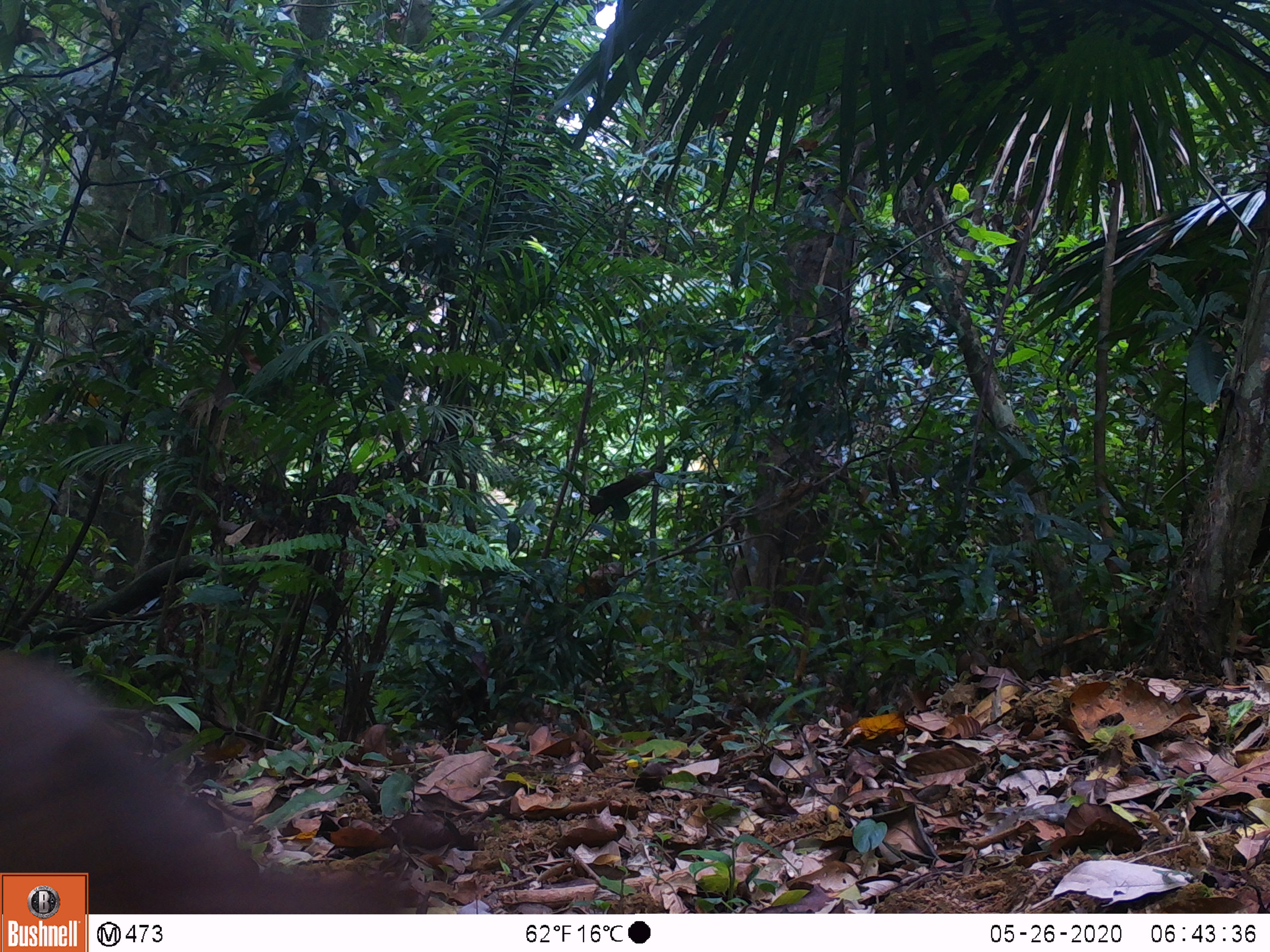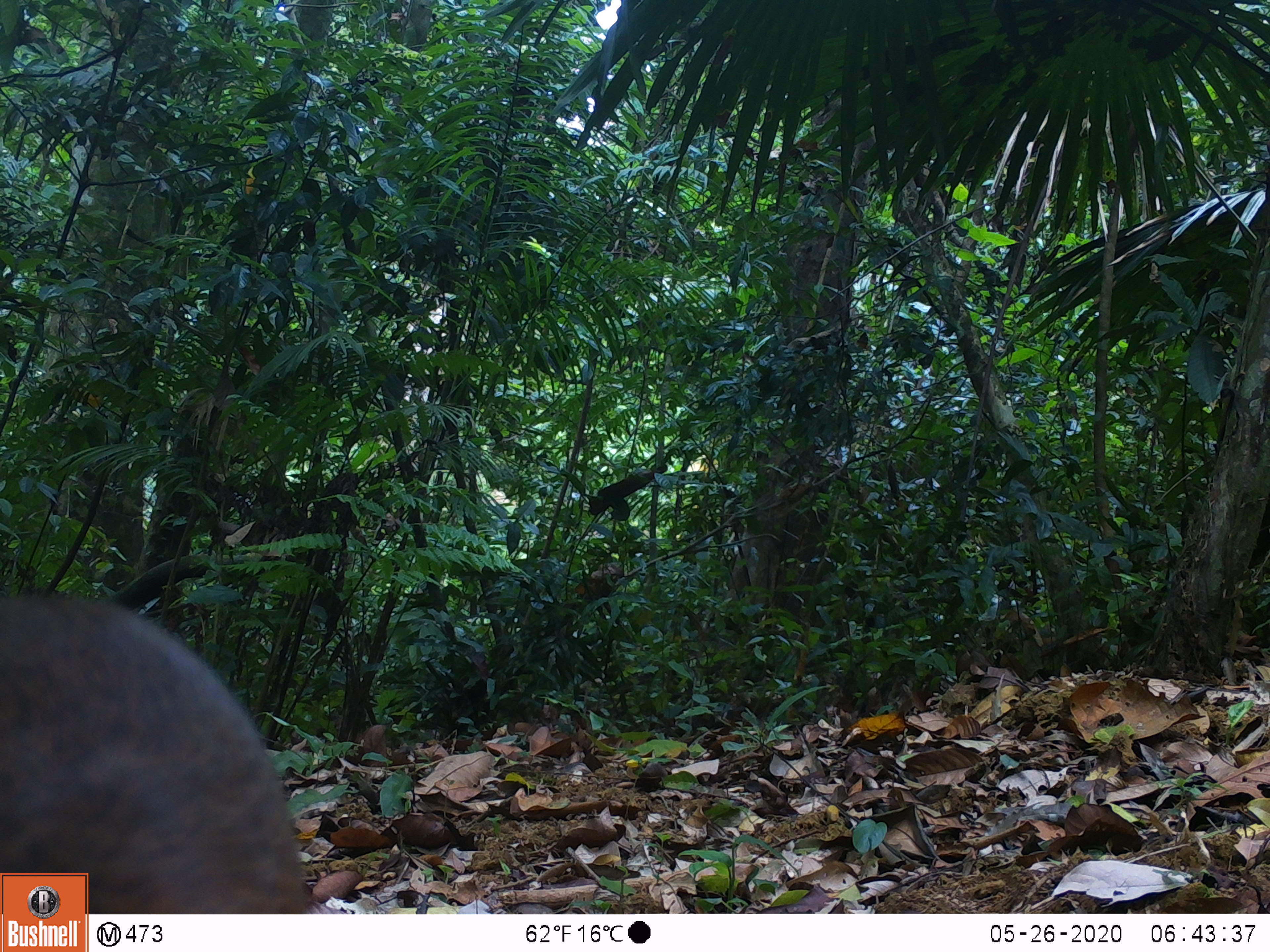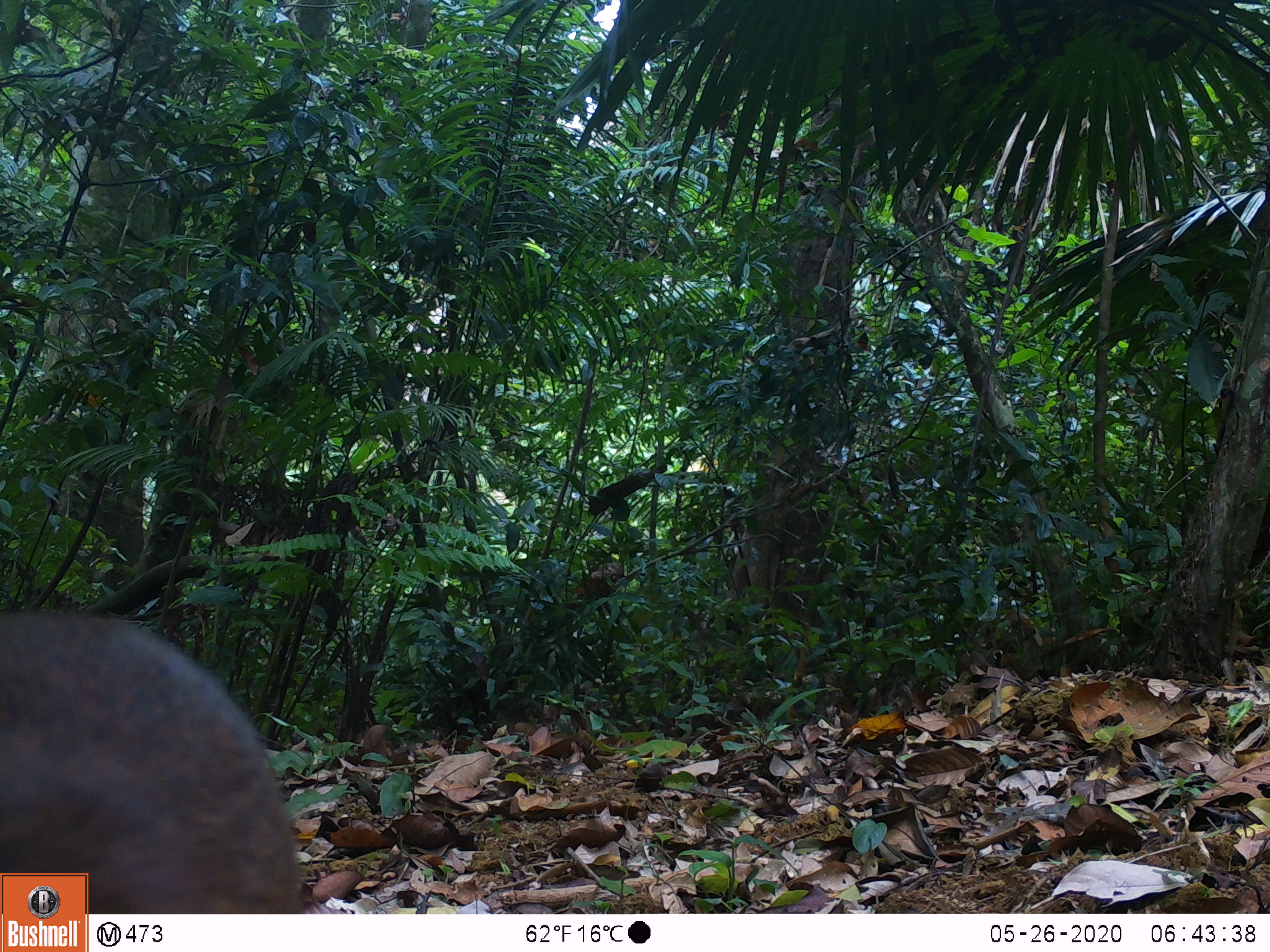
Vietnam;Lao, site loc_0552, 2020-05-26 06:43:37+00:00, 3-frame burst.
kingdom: Animalia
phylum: Chordata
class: Mammalia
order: Artiodactyla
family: Tragulidae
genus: Moschiola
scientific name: Moschiola meminna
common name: chevrotain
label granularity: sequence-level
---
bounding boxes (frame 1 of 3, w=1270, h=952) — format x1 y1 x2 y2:
chevrotain: 0 648 427 911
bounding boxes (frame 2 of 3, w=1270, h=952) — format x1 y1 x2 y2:
chevrotain: 0 591 309 911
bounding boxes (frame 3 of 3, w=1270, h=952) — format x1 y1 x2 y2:
chevrotain: 0 609 304 913